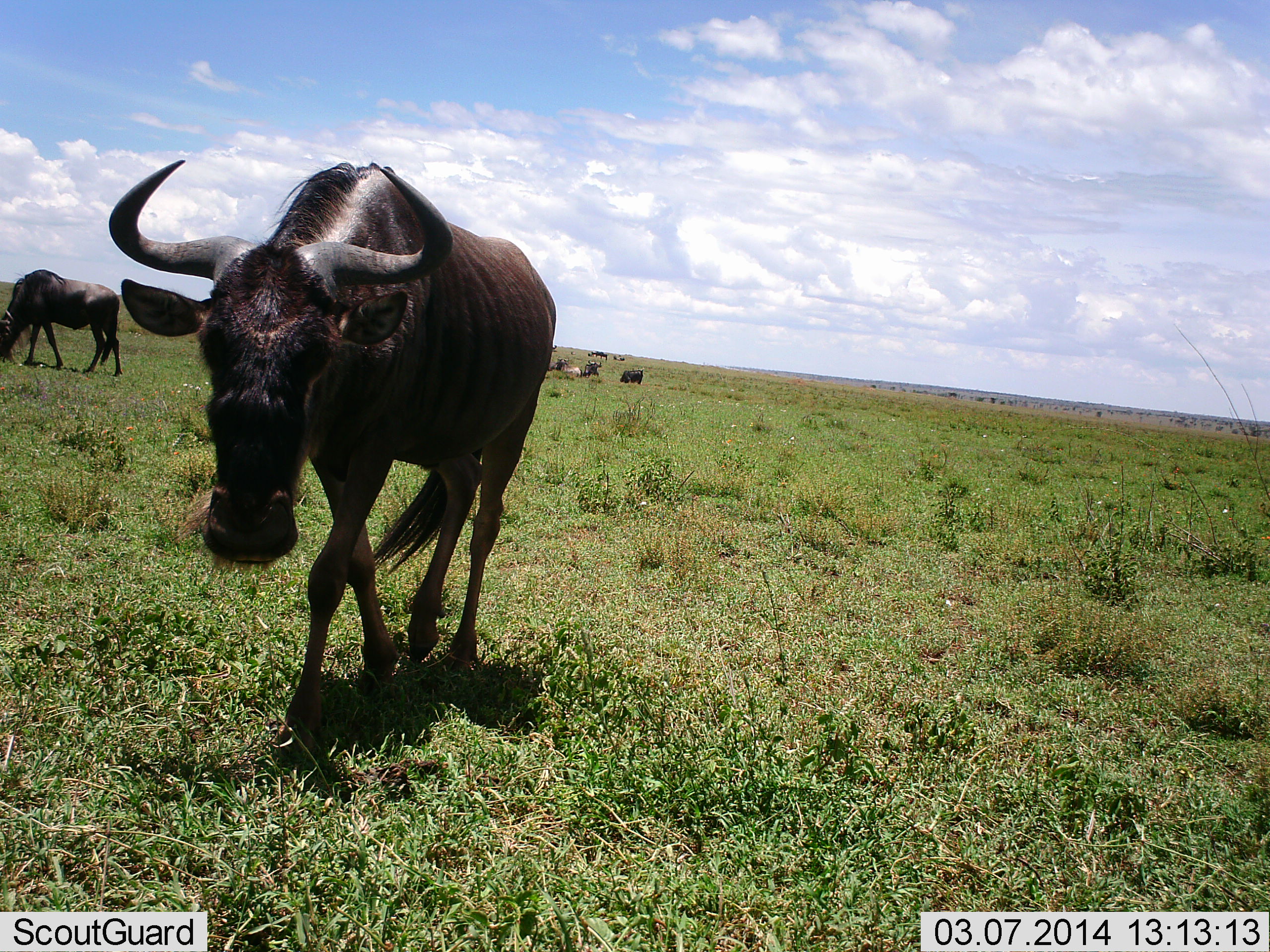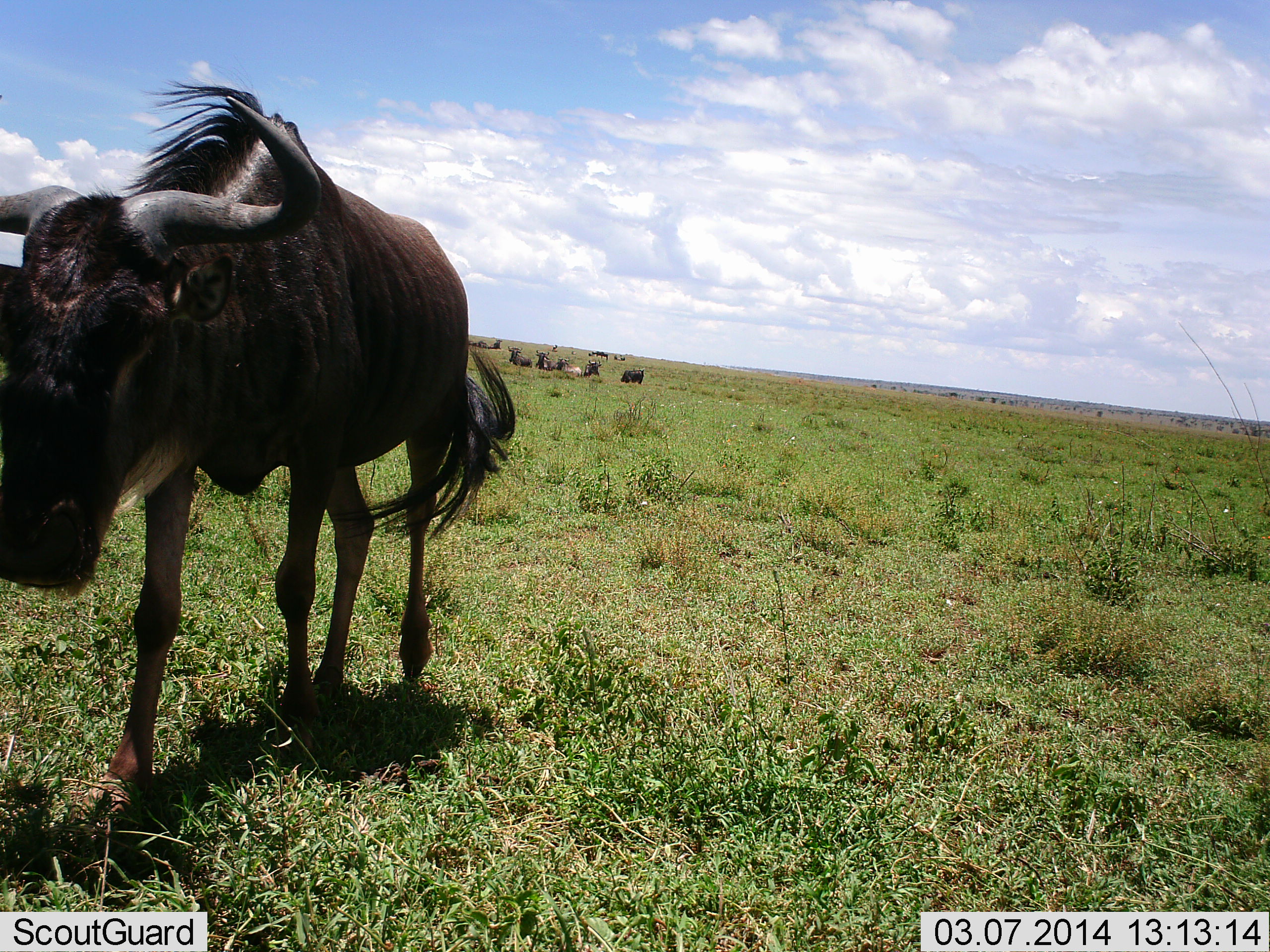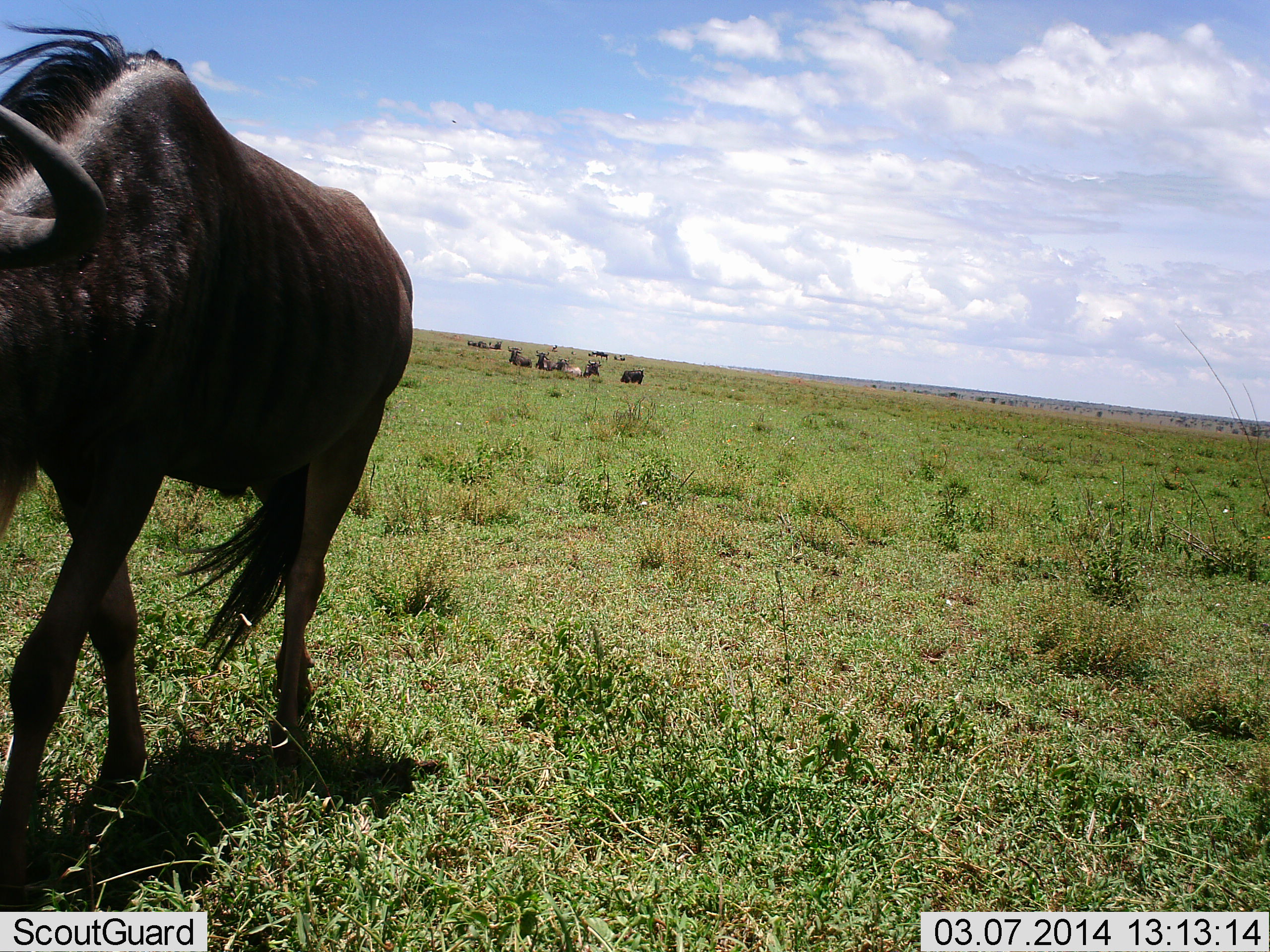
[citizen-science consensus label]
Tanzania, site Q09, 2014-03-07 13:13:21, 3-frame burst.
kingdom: Animalia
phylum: Chordata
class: Mammalia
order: Artiodactyla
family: Bovidae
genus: Connochaetes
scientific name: Connochaetes taurinus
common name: blue wildebeest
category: wildebeest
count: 11-50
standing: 20%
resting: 60%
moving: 90%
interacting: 0%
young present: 0%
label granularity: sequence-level